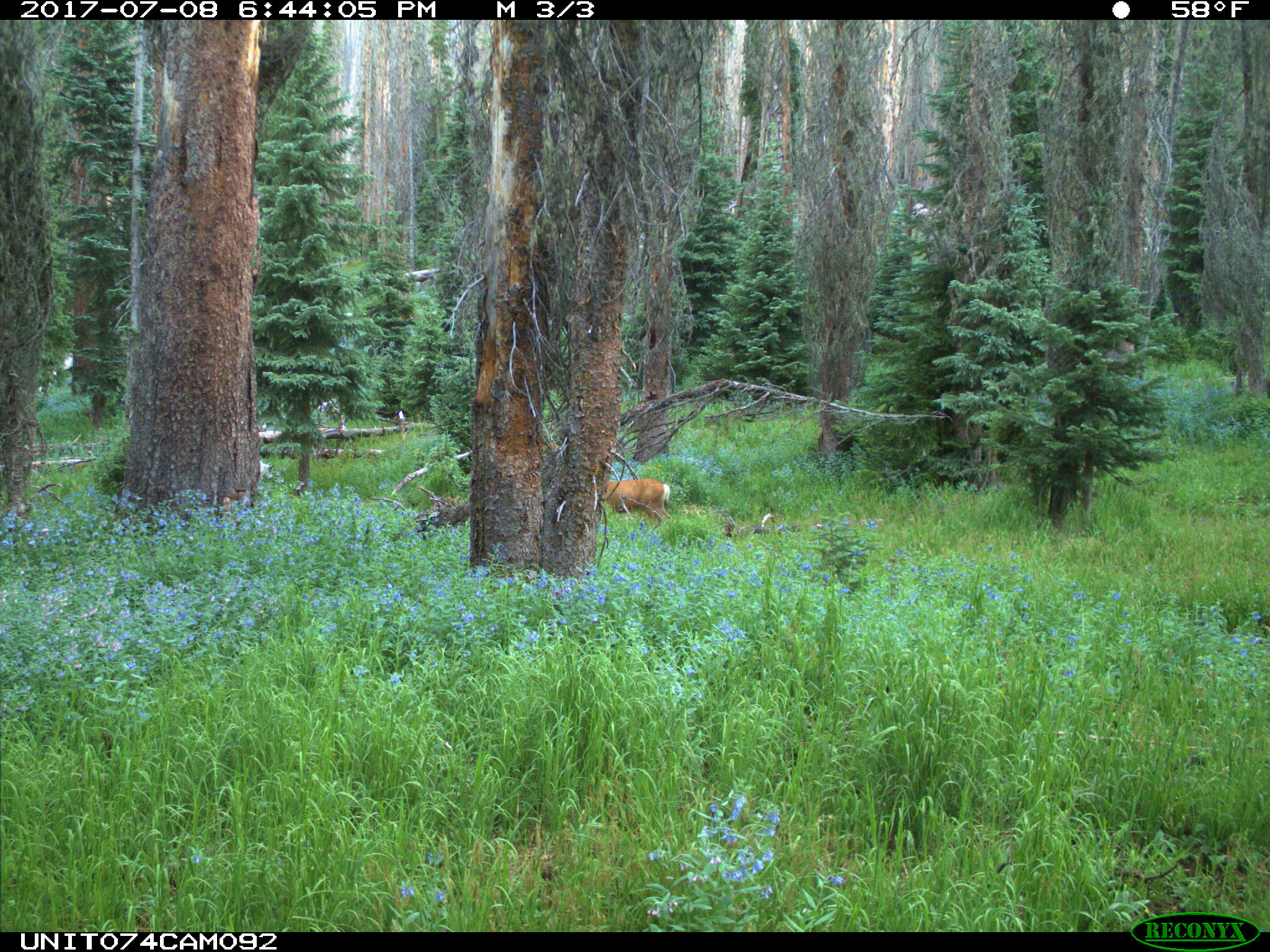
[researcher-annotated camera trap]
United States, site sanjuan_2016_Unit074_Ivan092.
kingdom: Animalia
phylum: Chordata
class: Mammalia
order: Artiodactyla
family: Cervidae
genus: Odocoileus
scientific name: Odocoileus hemionus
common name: mule deer